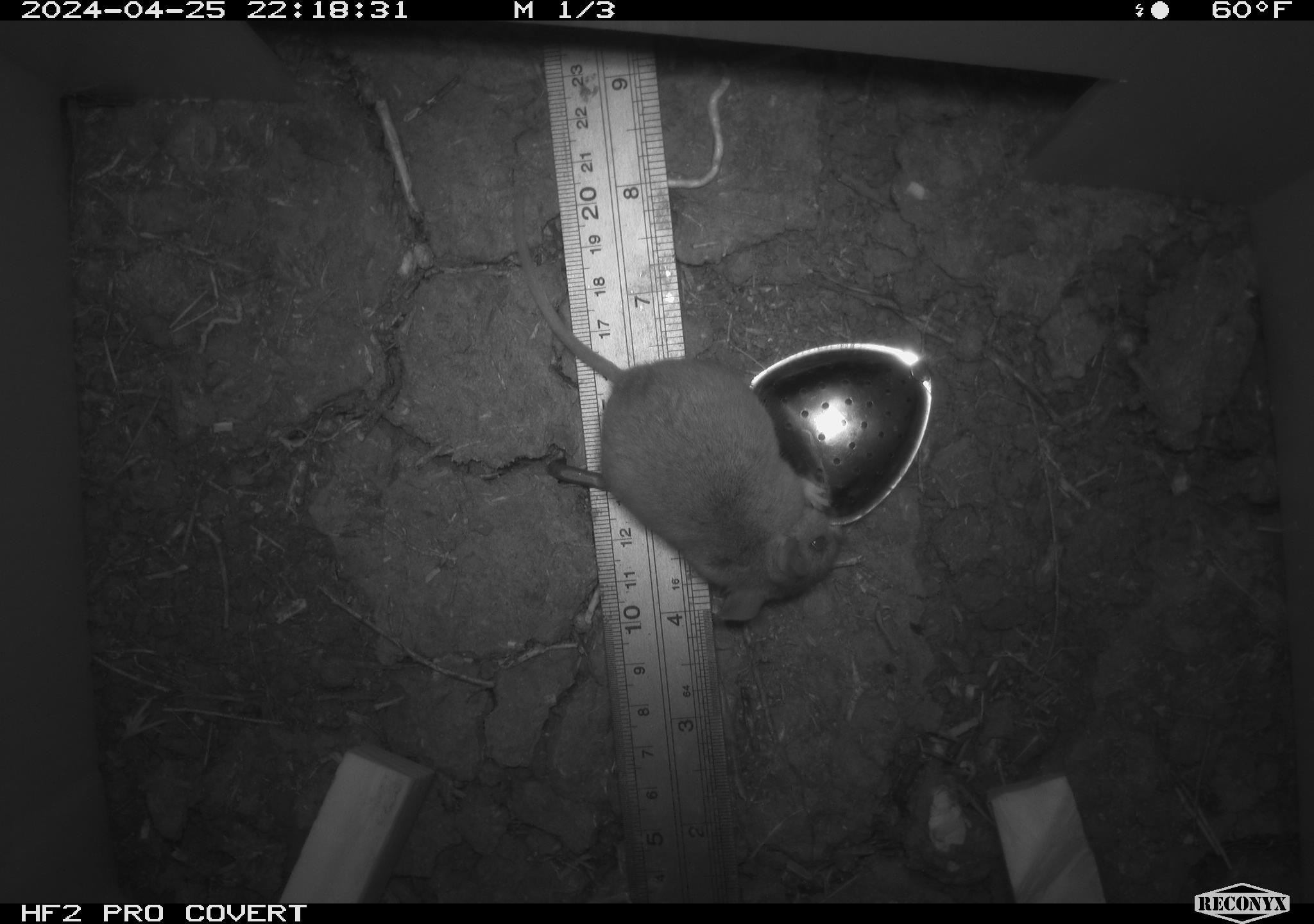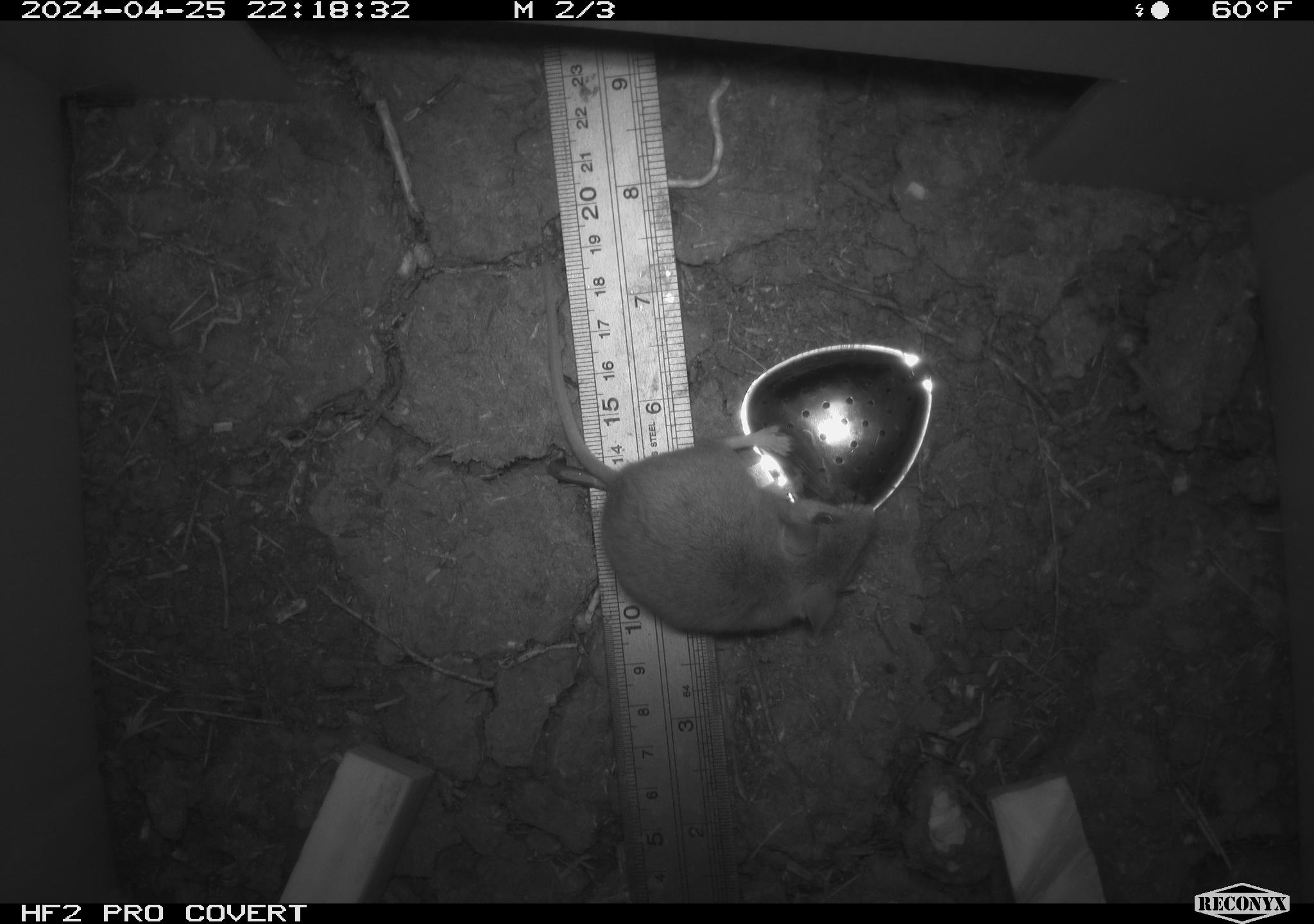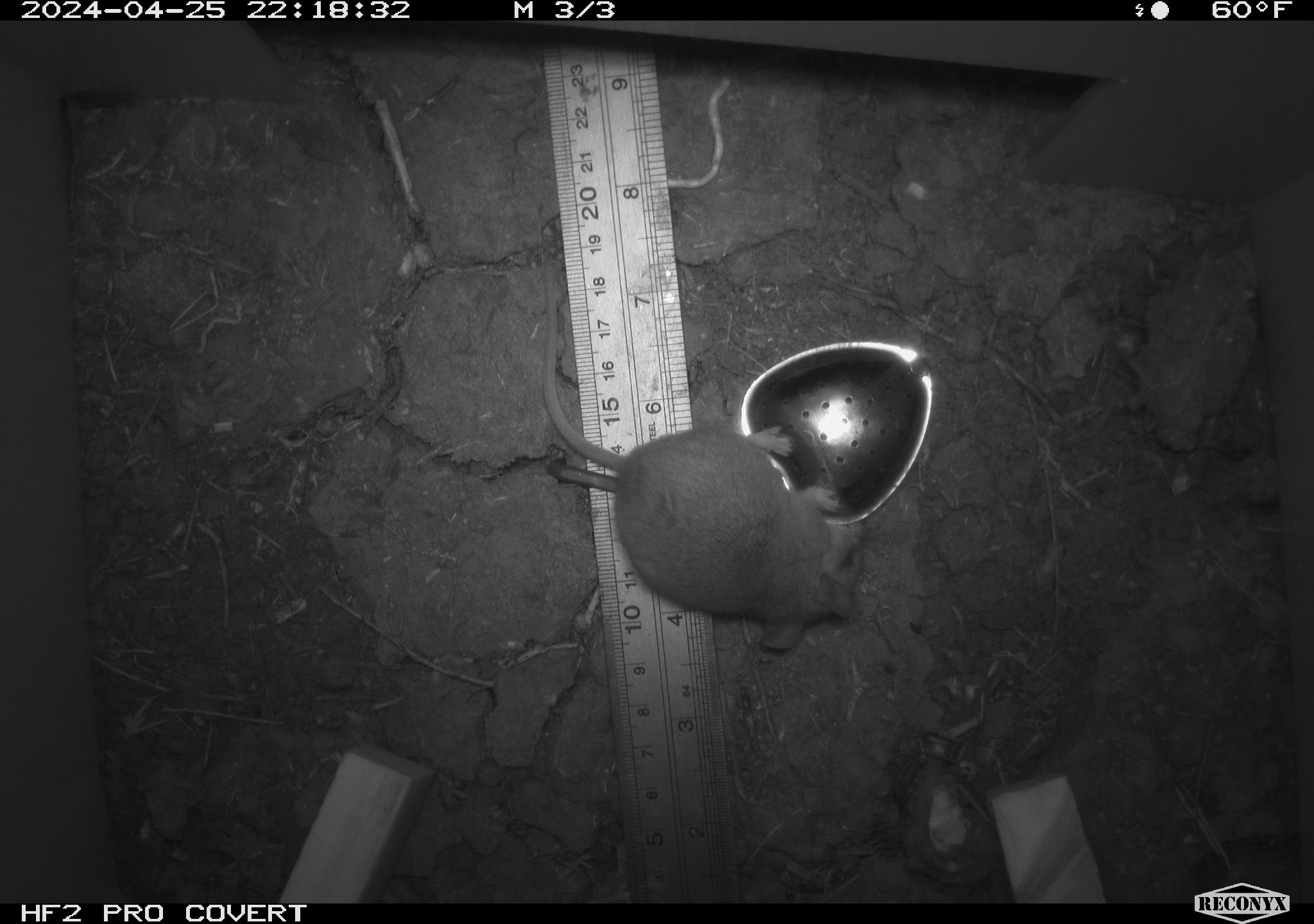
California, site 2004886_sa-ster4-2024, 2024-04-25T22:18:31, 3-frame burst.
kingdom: Animalia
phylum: Chordata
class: Mammalia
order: Rodentia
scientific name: Rodentia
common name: mouse species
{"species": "mouse species (Rodentia)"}